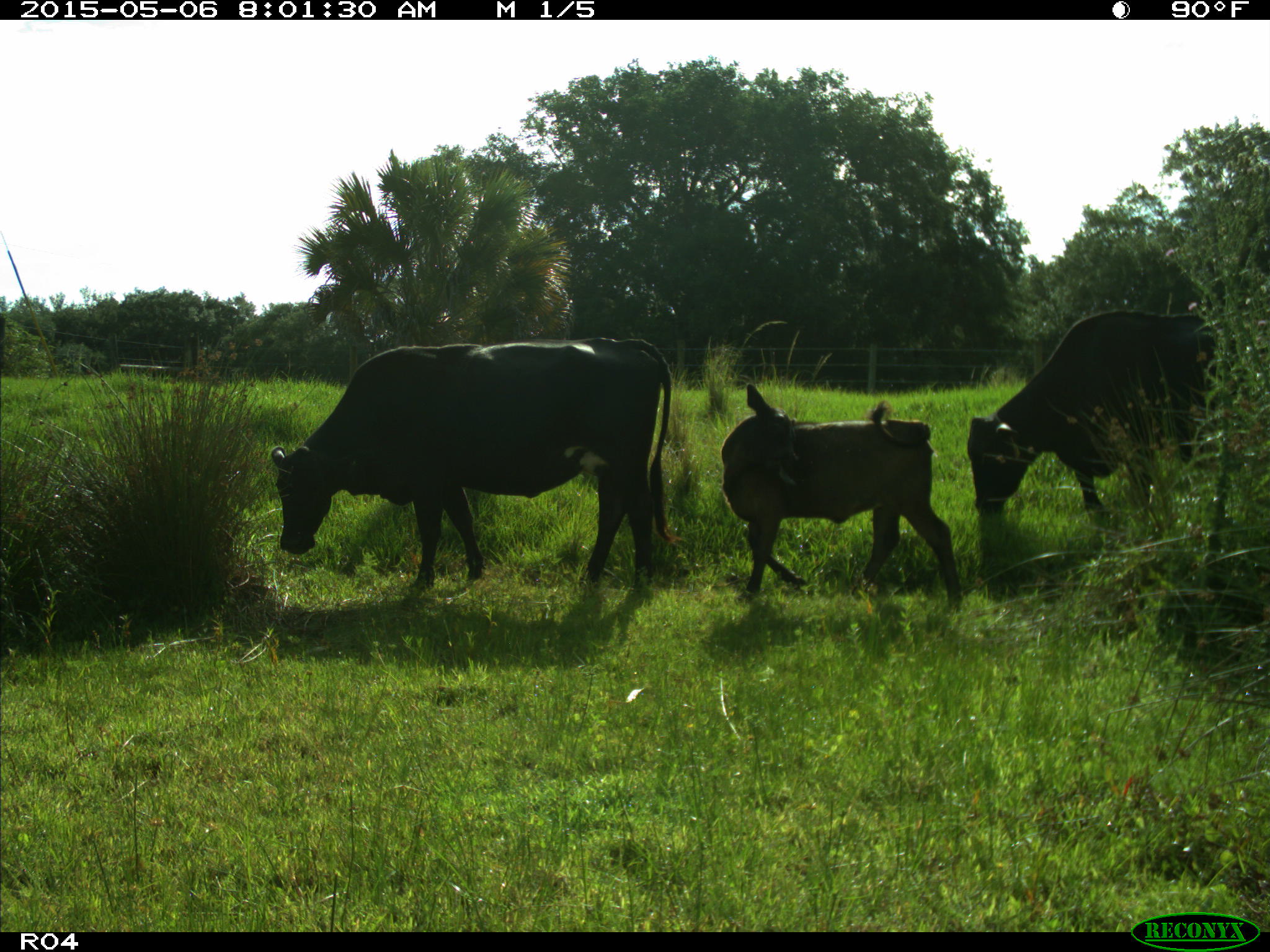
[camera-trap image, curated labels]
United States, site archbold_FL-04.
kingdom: Animalia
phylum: Chordata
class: Mammalia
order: Artiodactyla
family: Bovidae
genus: Bos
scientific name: Bos taurus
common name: domestic cow